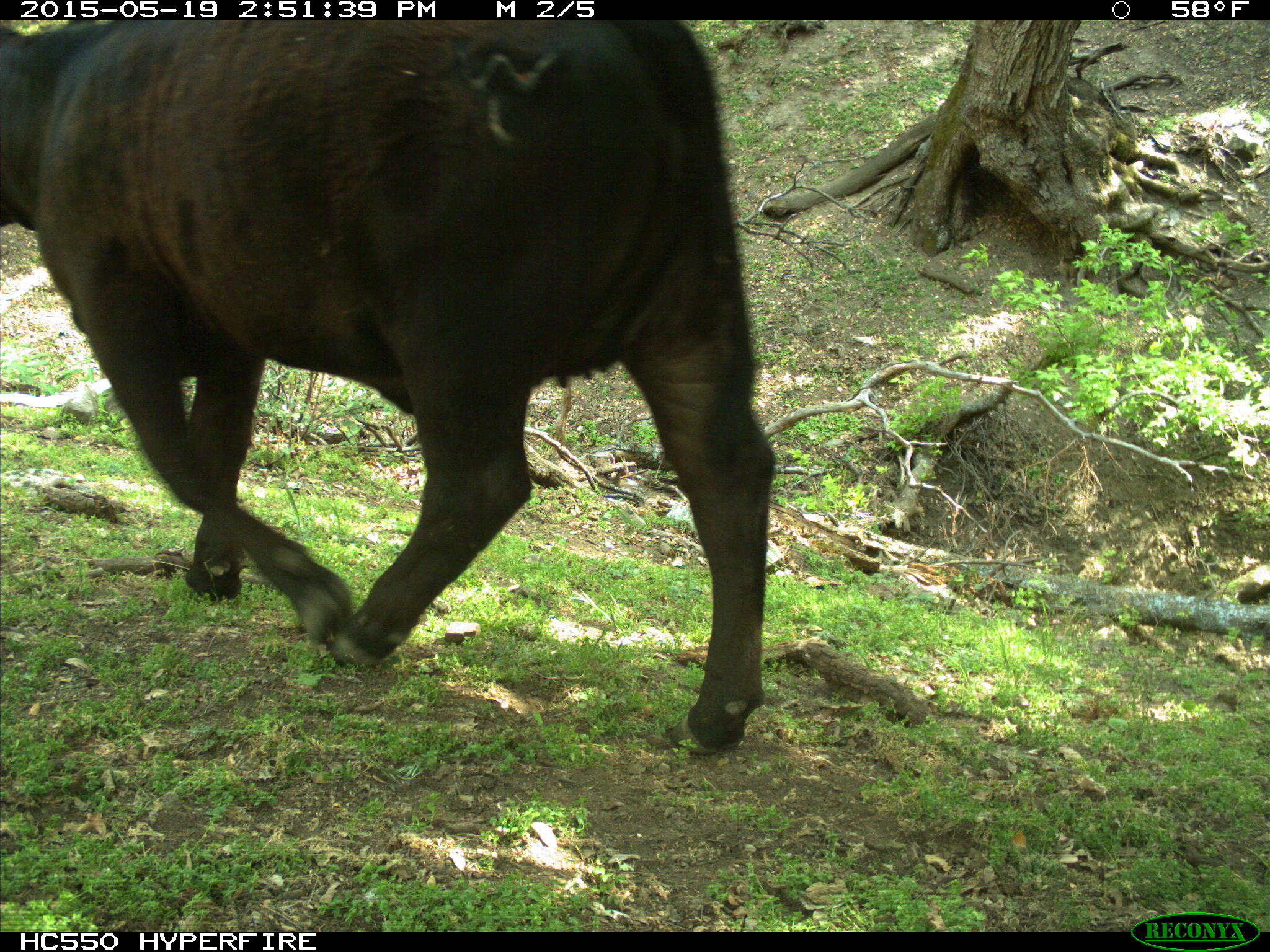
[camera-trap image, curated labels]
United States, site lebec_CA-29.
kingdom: Animalia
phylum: Chordata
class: Mammalia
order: Artiodactyla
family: Bovidae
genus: Bos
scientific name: Bos taurus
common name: domestic cow